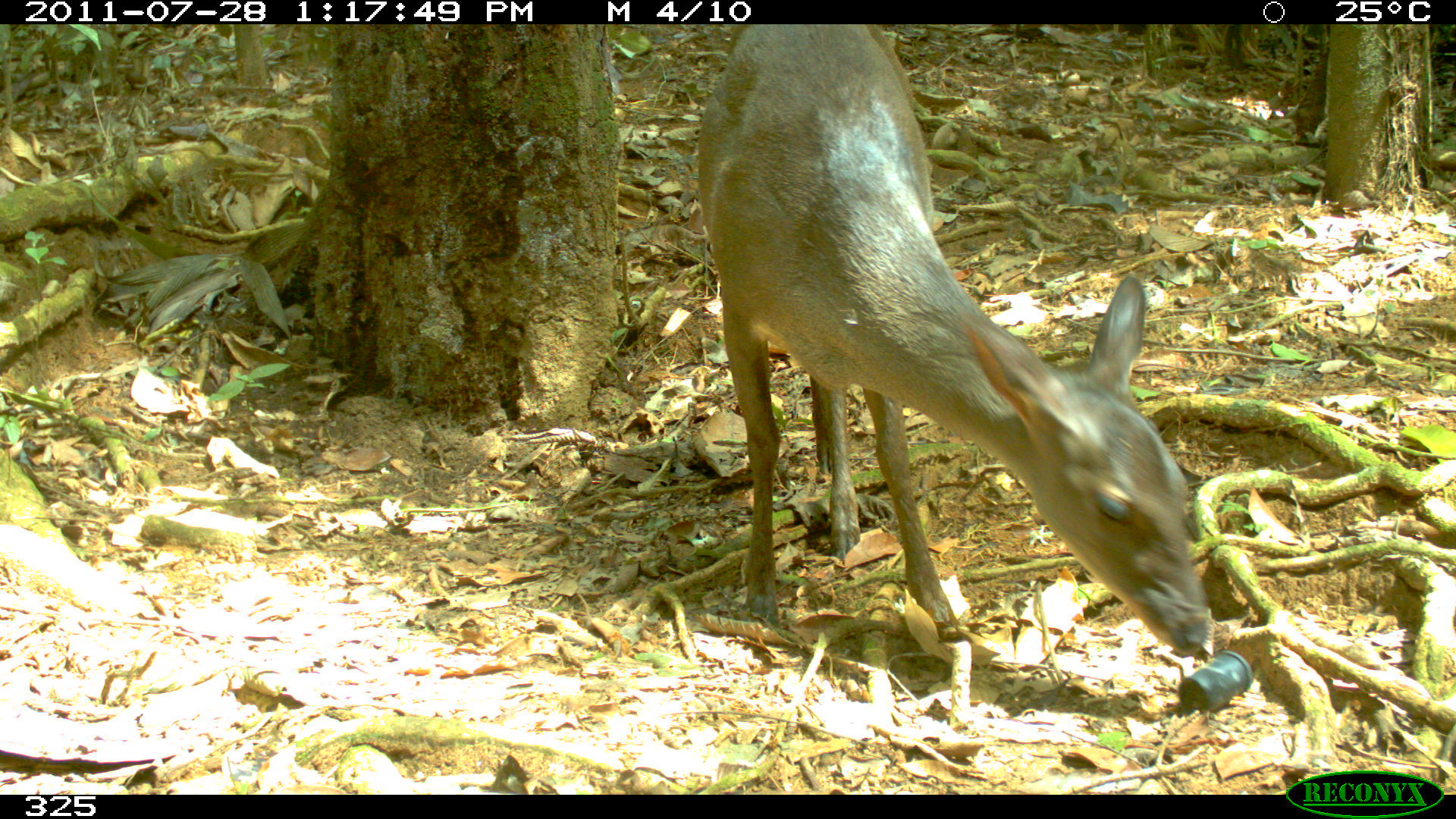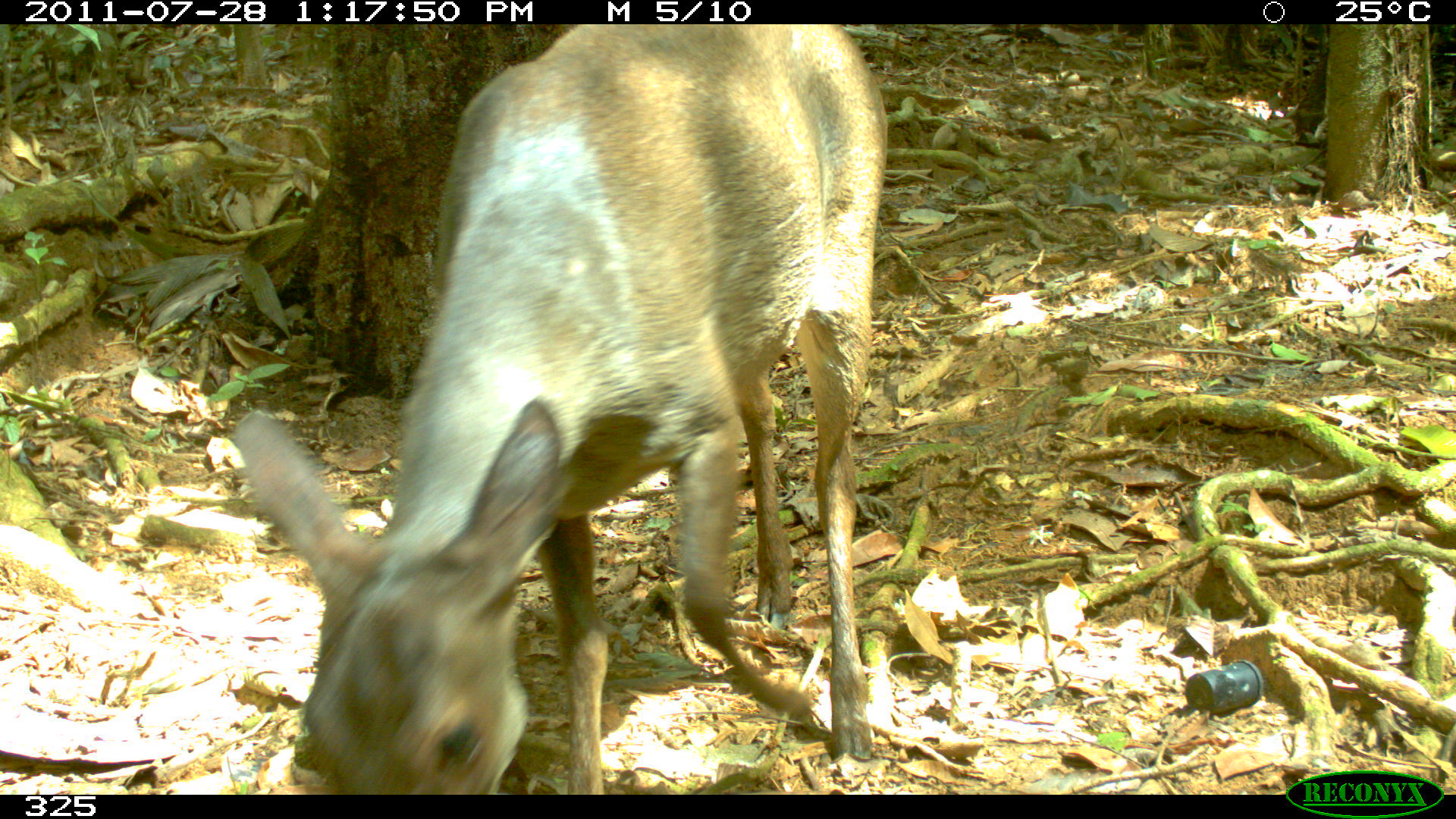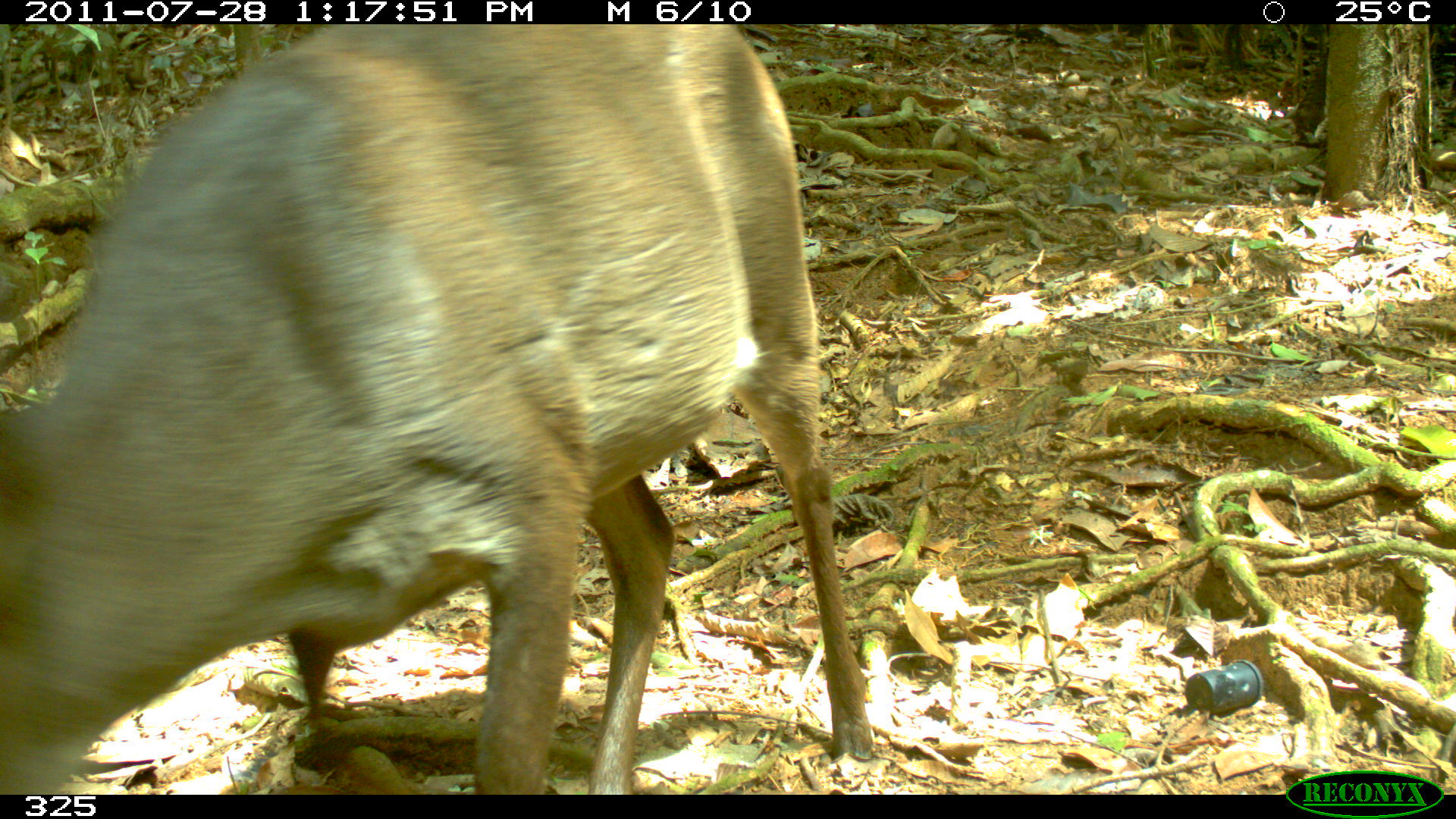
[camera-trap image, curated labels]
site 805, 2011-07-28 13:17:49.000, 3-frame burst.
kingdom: Animalia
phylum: Chordata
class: Mammalia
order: Artiodactyla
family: Cervidae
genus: Mazama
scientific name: Mazama gouazoubira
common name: gray brocket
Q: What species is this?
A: Mazama gouazoubira (gray brocket).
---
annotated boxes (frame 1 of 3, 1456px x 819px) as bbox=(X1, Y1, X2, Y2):
mazama gouazoubira: bbox=(691, 26, 1216, 659)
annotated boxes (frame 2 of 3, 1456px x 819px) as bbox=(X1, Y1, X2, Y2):
mazama gouazoubira: bbox=(234, 26, 890, 788)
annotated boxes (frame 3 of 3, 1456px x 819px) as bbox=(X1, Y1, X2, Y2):
mazama gouazoubira: bbox=(0, 24, 875, 790)